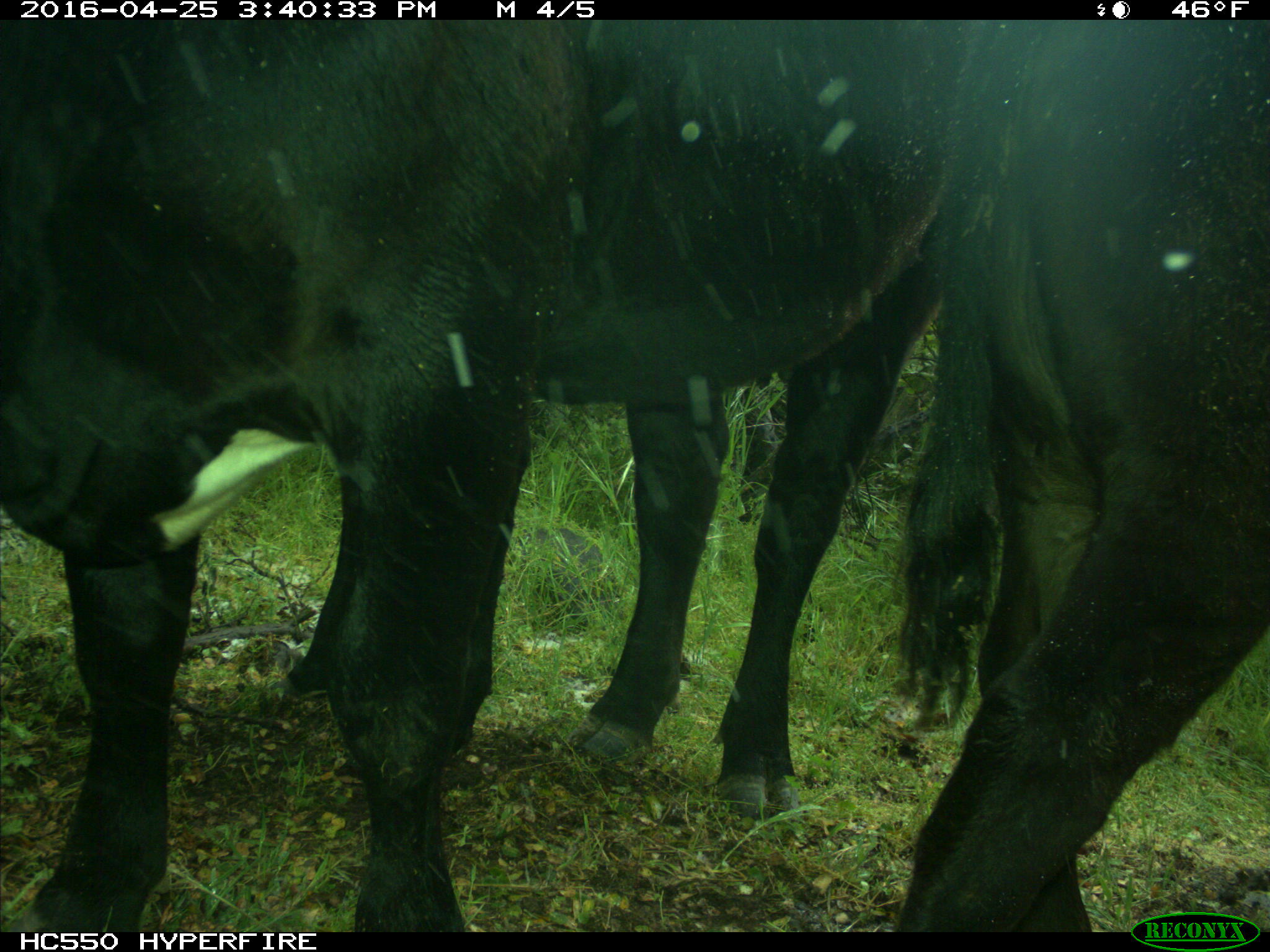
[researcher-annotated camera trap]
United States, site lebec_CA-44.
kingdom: Animalia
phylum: Chordata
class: Mammalia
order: Artiodactyla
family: Bovidae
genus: Bos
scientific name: Bos taurus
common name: domestic cow